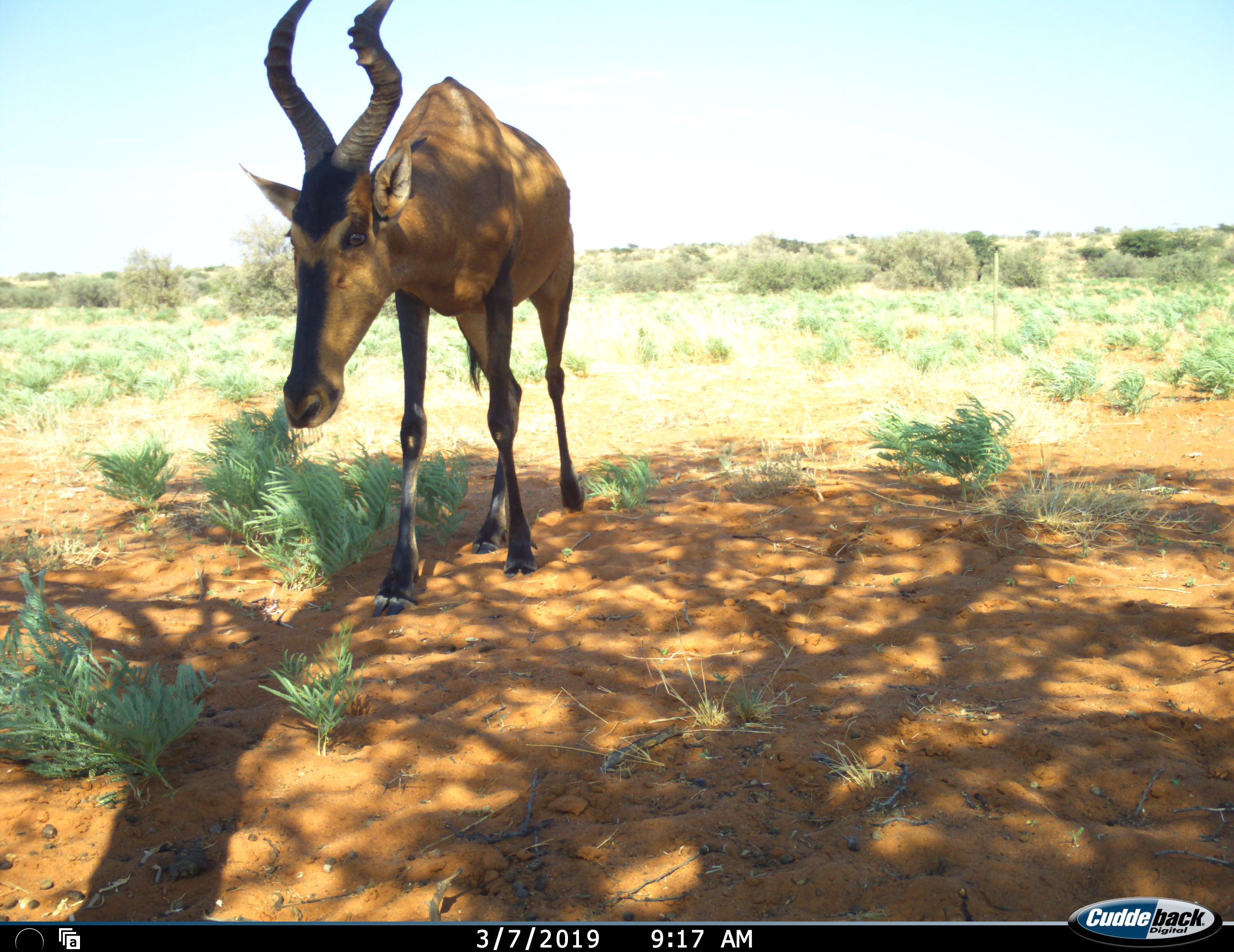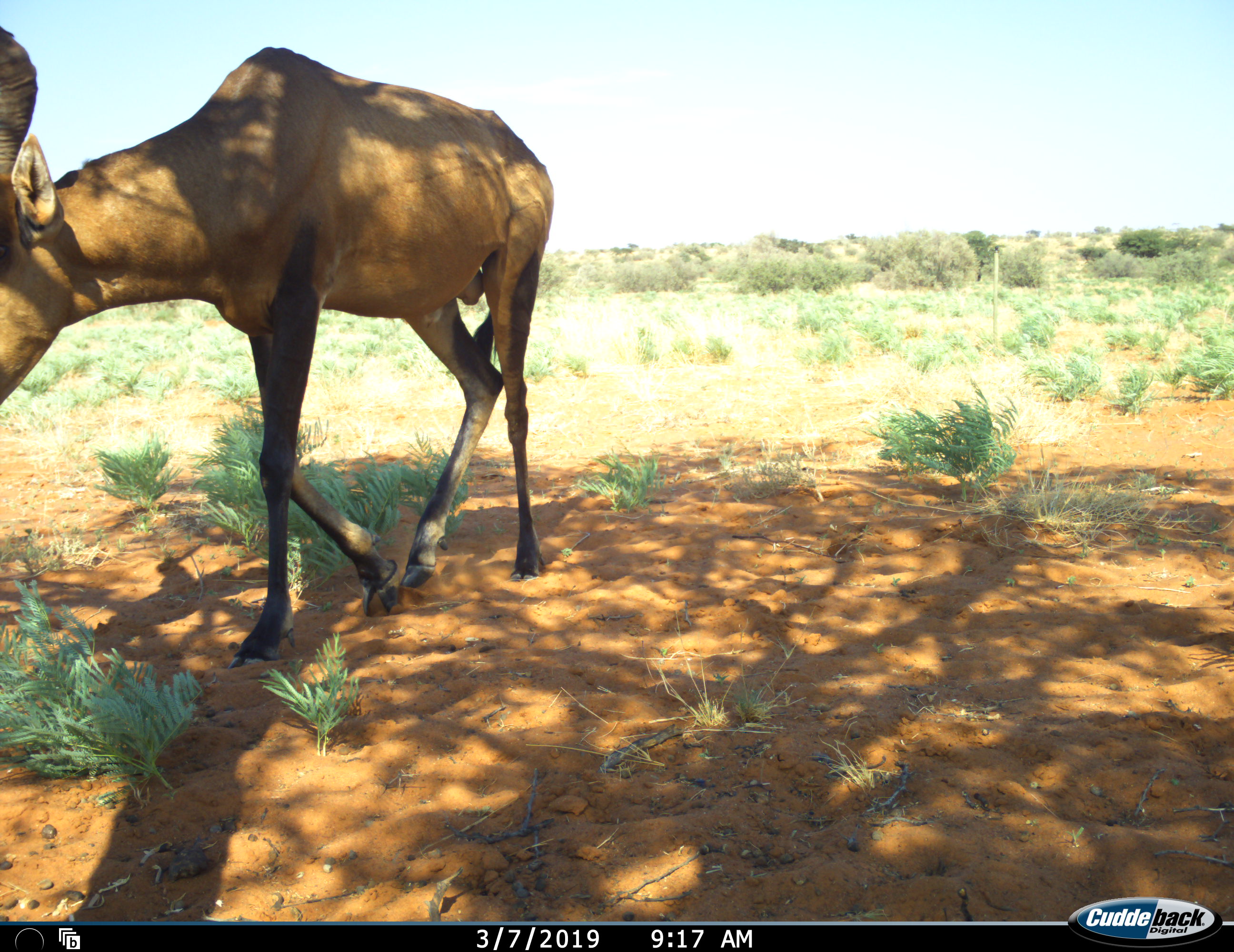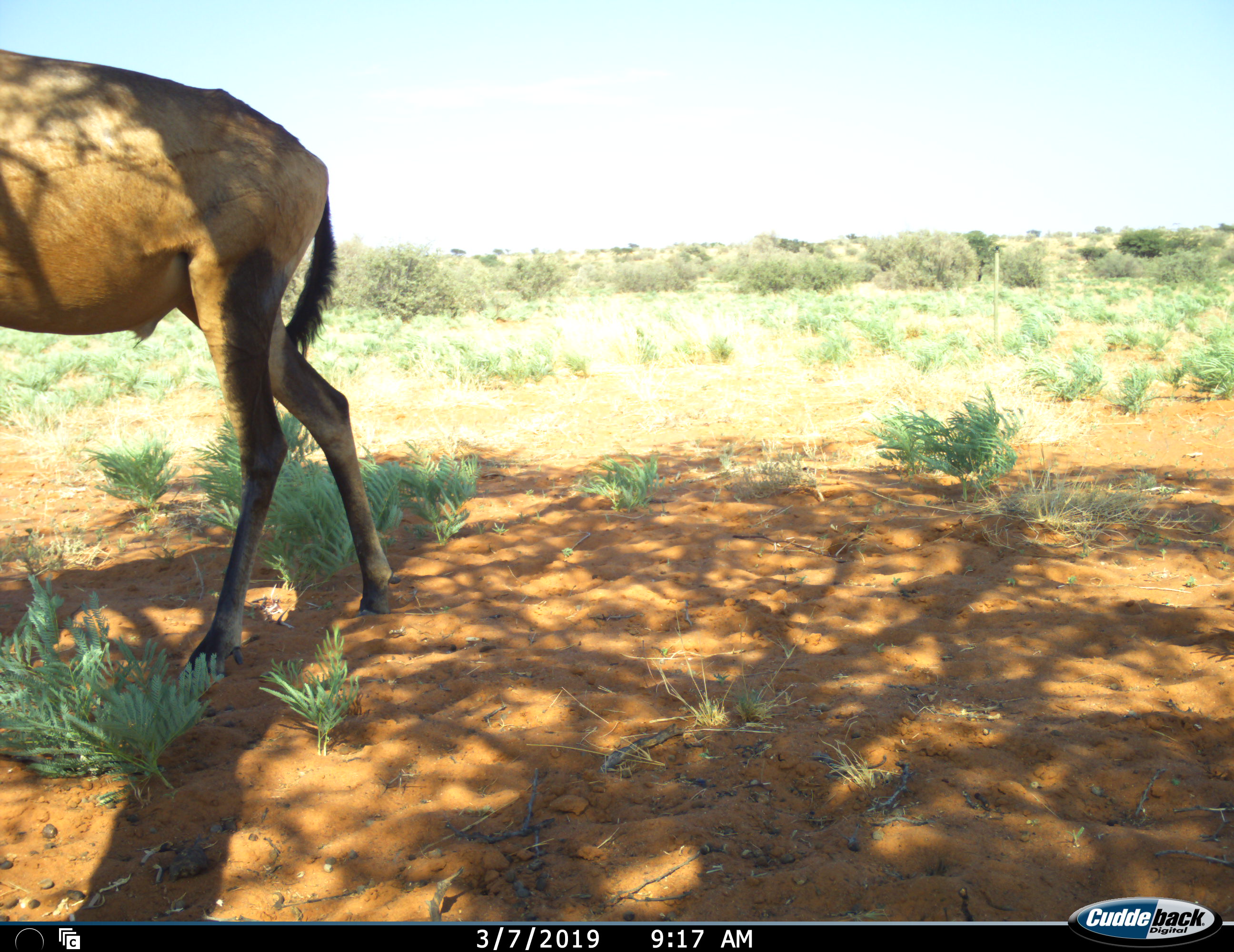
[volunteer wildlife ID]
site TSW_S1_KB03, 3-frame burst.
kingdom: Animalia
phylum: Chordata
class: Mammalia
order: Artiodactyla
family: Bovidae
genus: Alcelaphus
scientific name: Alcelaphus buselaphus caama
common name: red hartebeest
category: hartebeestred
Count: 1.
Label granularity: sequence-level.